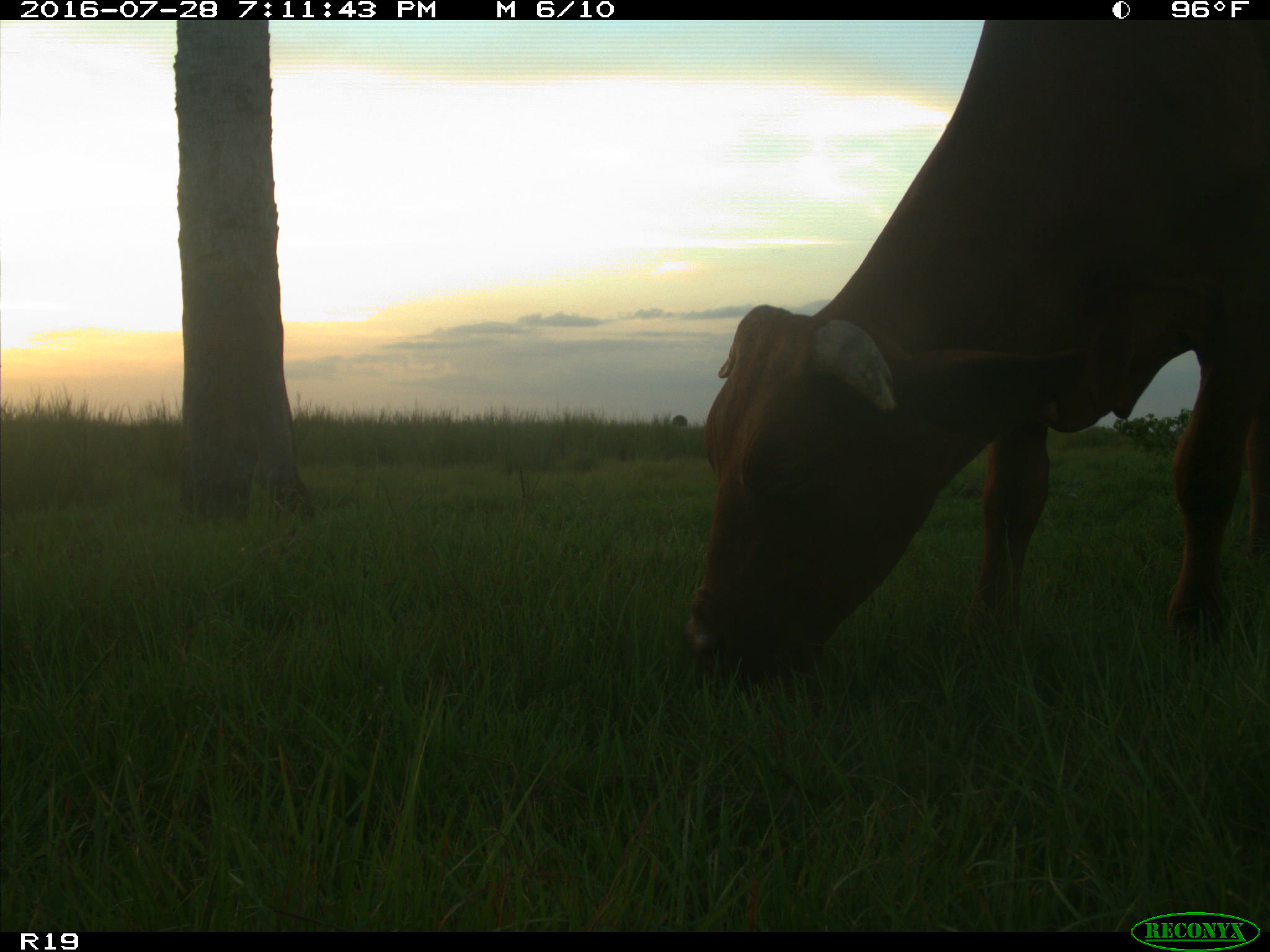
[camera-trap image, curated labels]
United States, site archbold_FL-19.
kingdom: Animalia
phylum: Chordata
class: Mammalia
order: Artiodactyla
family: Bovidae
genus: Bos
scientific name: Bos taurus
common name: domestic cow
Bos taurus (domestic cow).